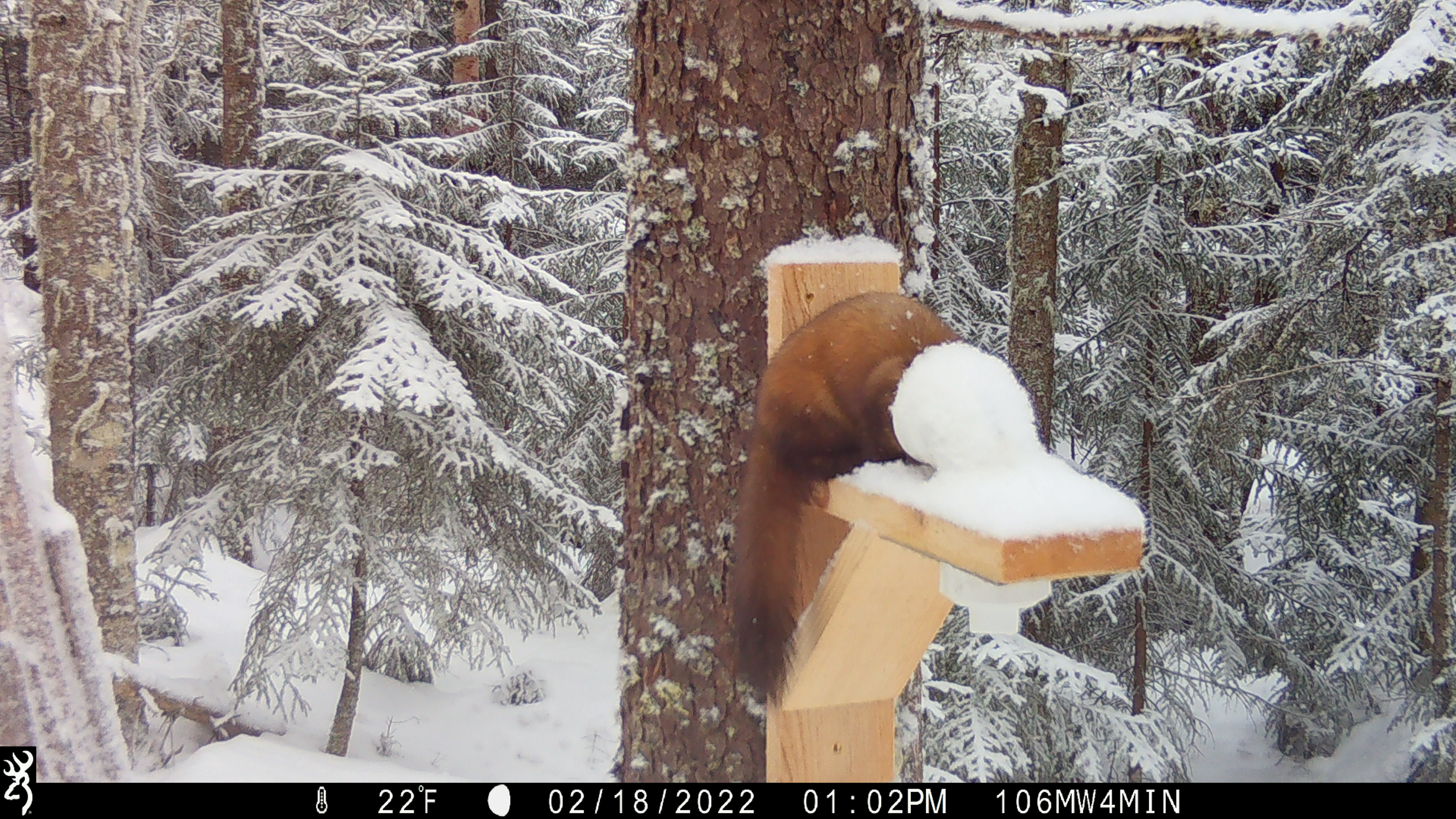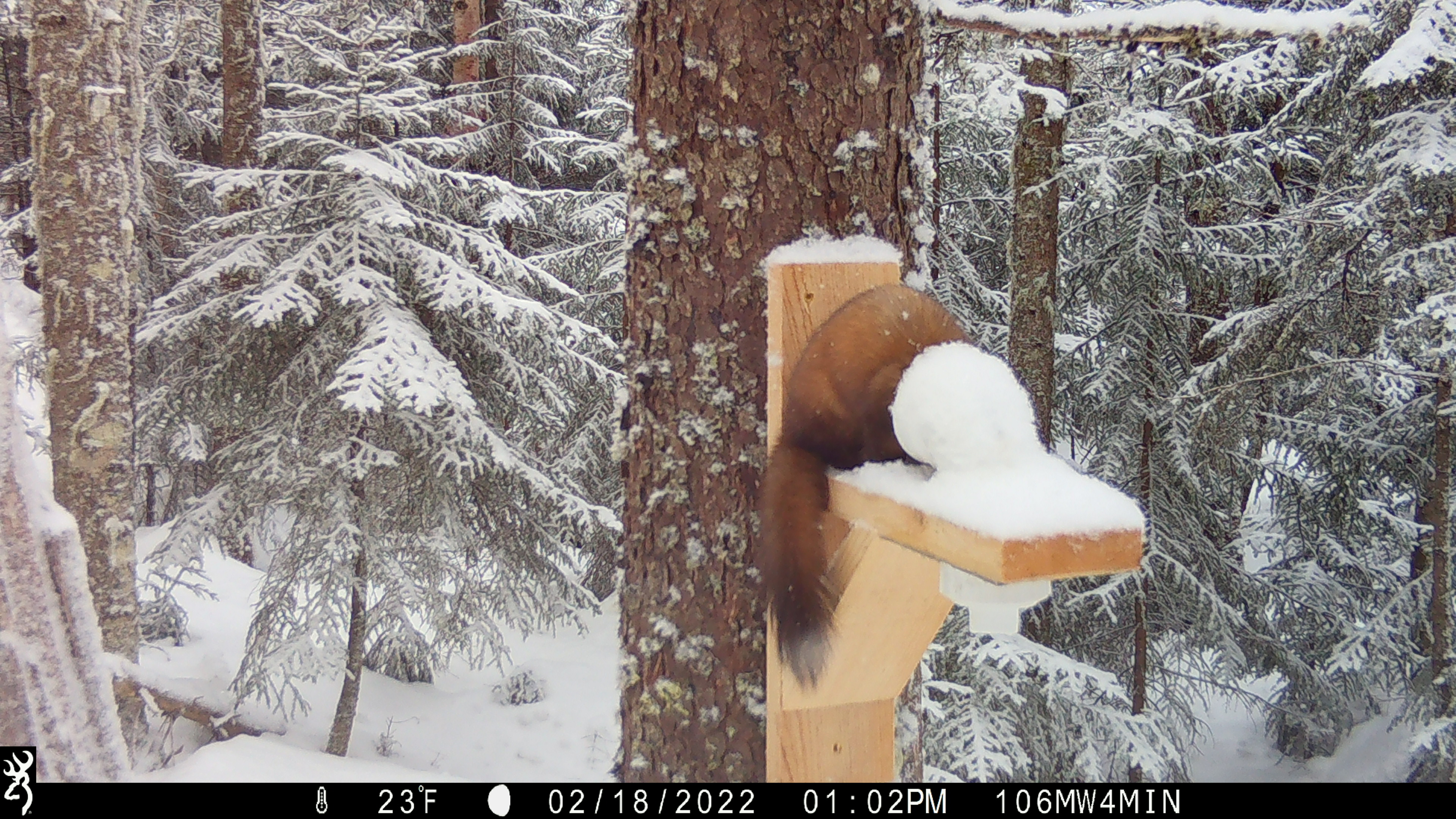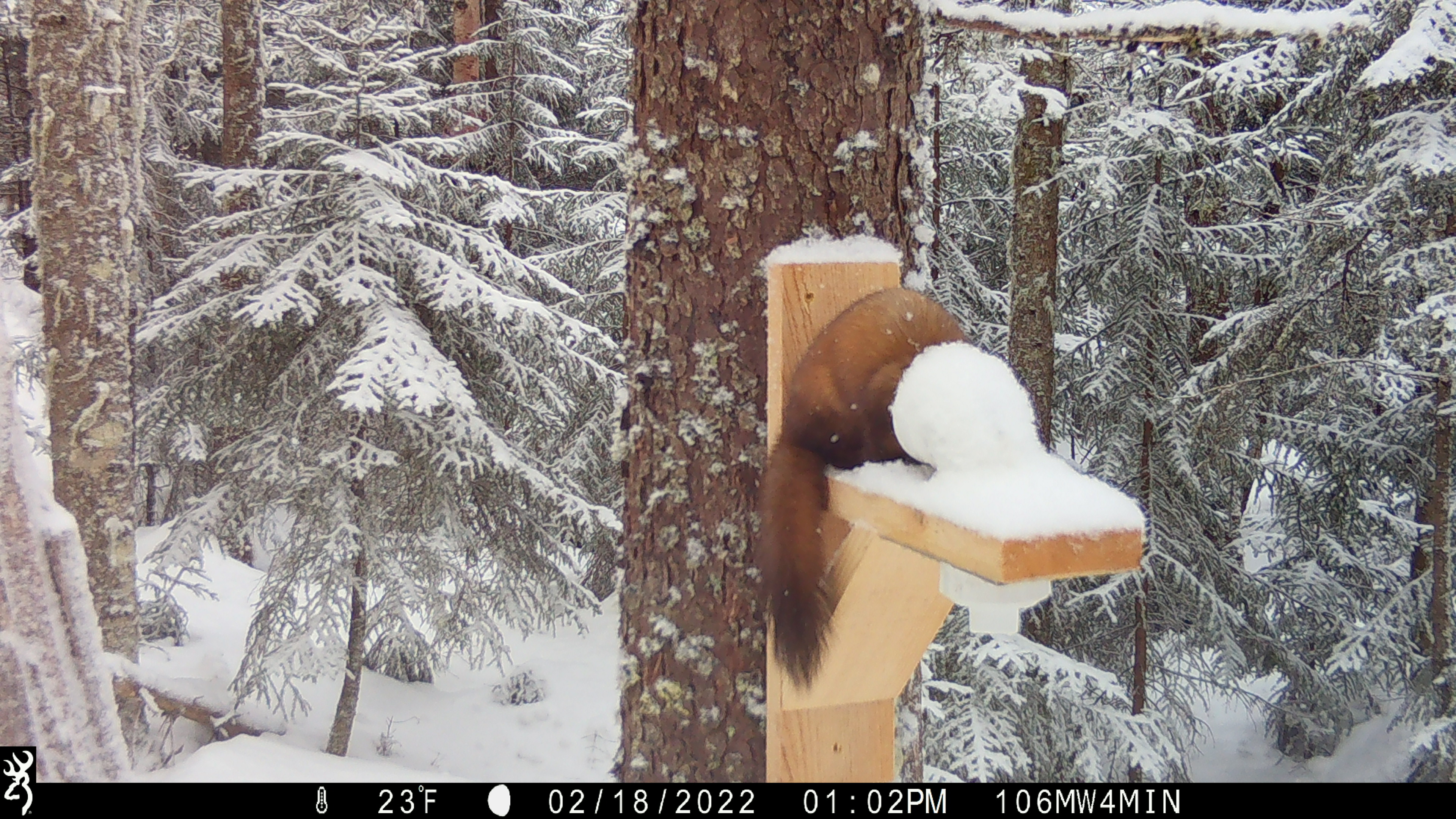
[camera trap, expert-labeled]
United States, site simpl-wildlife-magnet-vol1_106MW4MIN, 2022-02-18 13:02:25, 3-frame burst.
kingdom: Animalia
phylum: Chordata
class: Mammalia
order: Carnivora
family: Mustelidae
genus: Martes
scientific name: Martes americana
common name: american marten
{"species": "american marten (Martes americana)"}